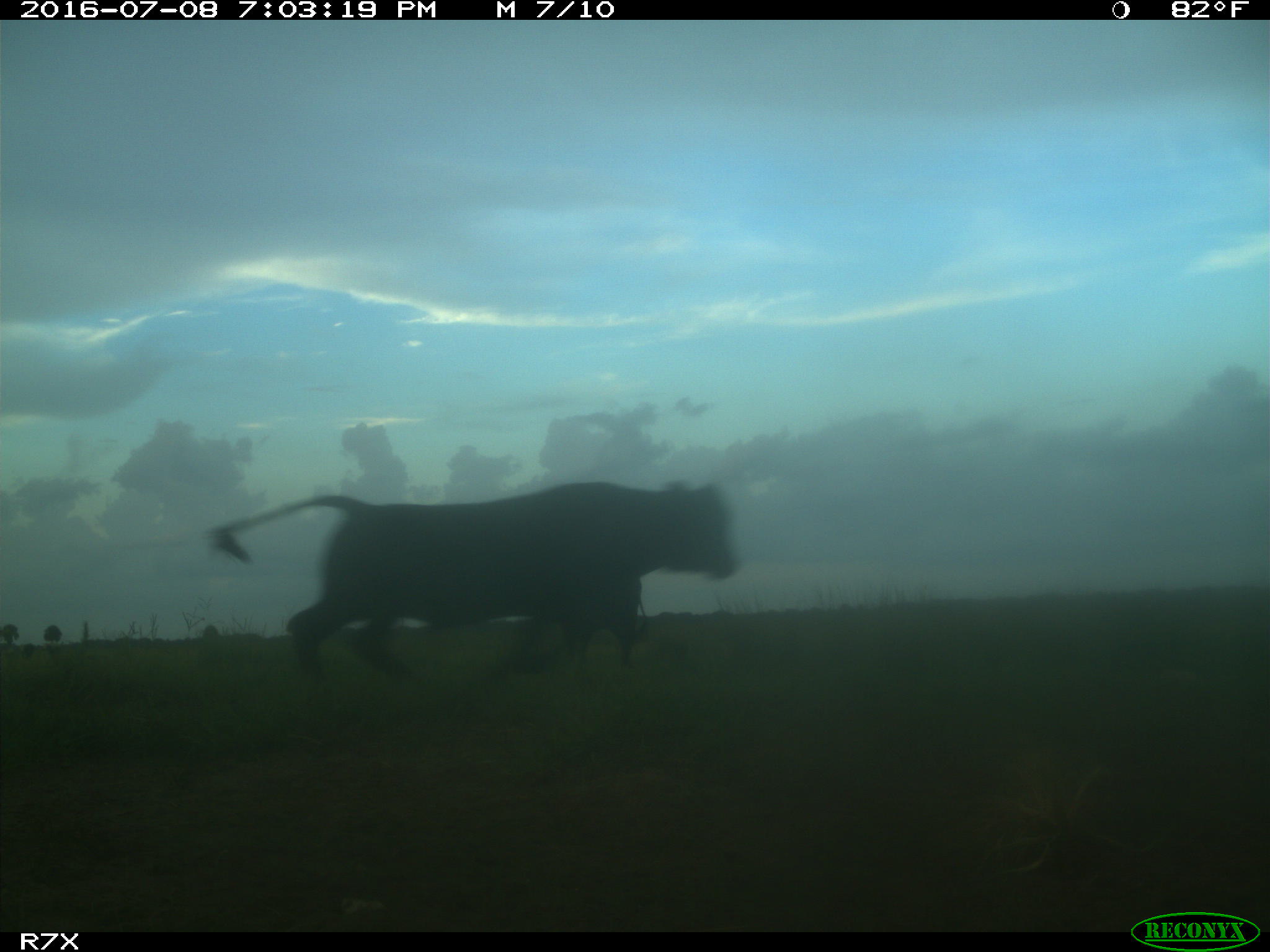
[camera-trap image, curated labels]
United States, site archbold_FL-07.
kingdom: Animalia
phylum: Chordata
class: Mammalia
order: Artiodactyla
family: Bovidae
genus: Bos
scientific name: Bos taurus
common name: domestic cow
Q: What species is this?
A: Bos taurus (domestic cow).